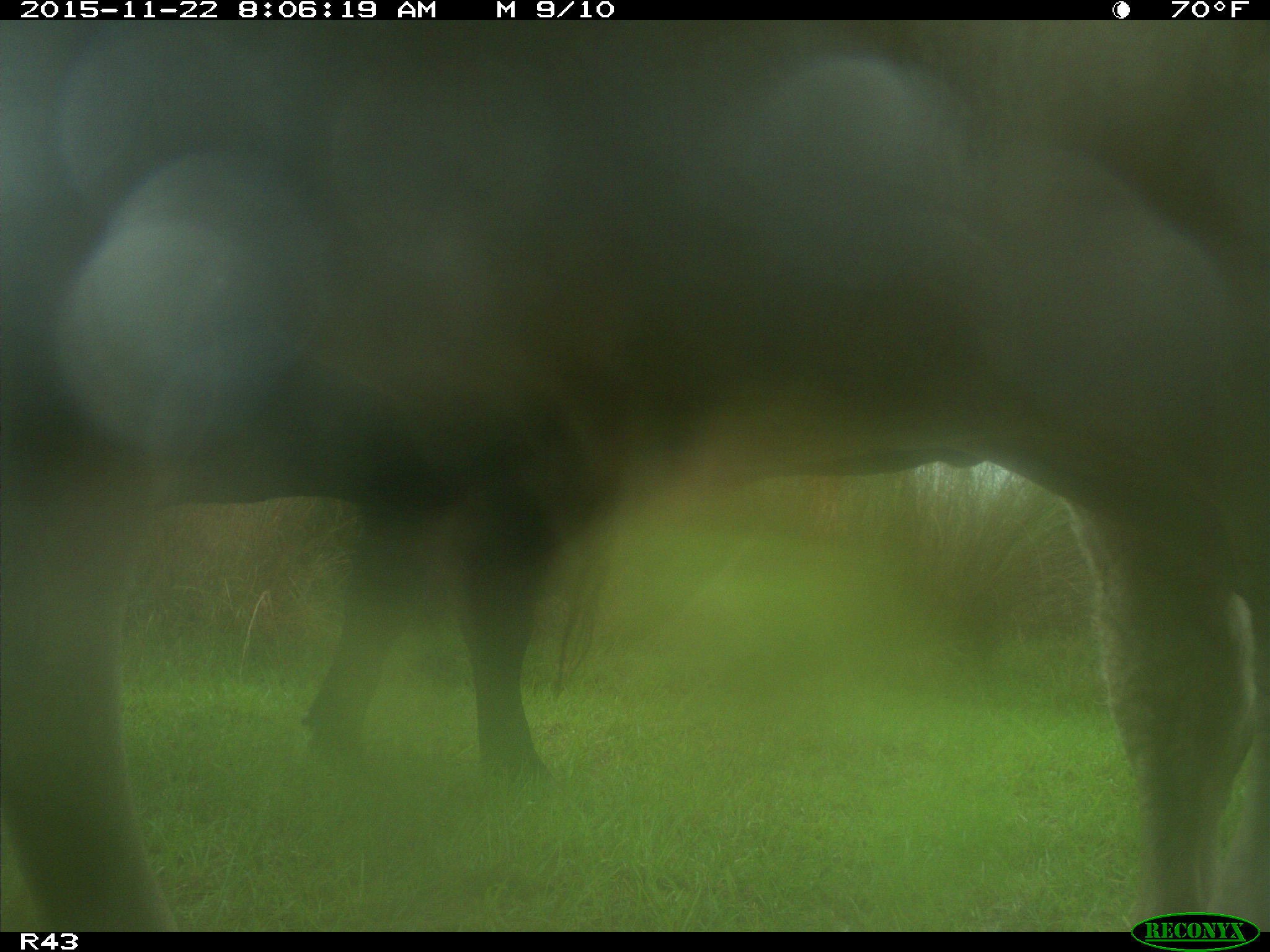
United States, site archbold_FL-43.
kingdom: Animalia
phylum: Chordata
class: Mammalia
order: Artiodactyla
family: Bovidae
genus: Bos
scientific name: Bos taurus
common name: domestic cow